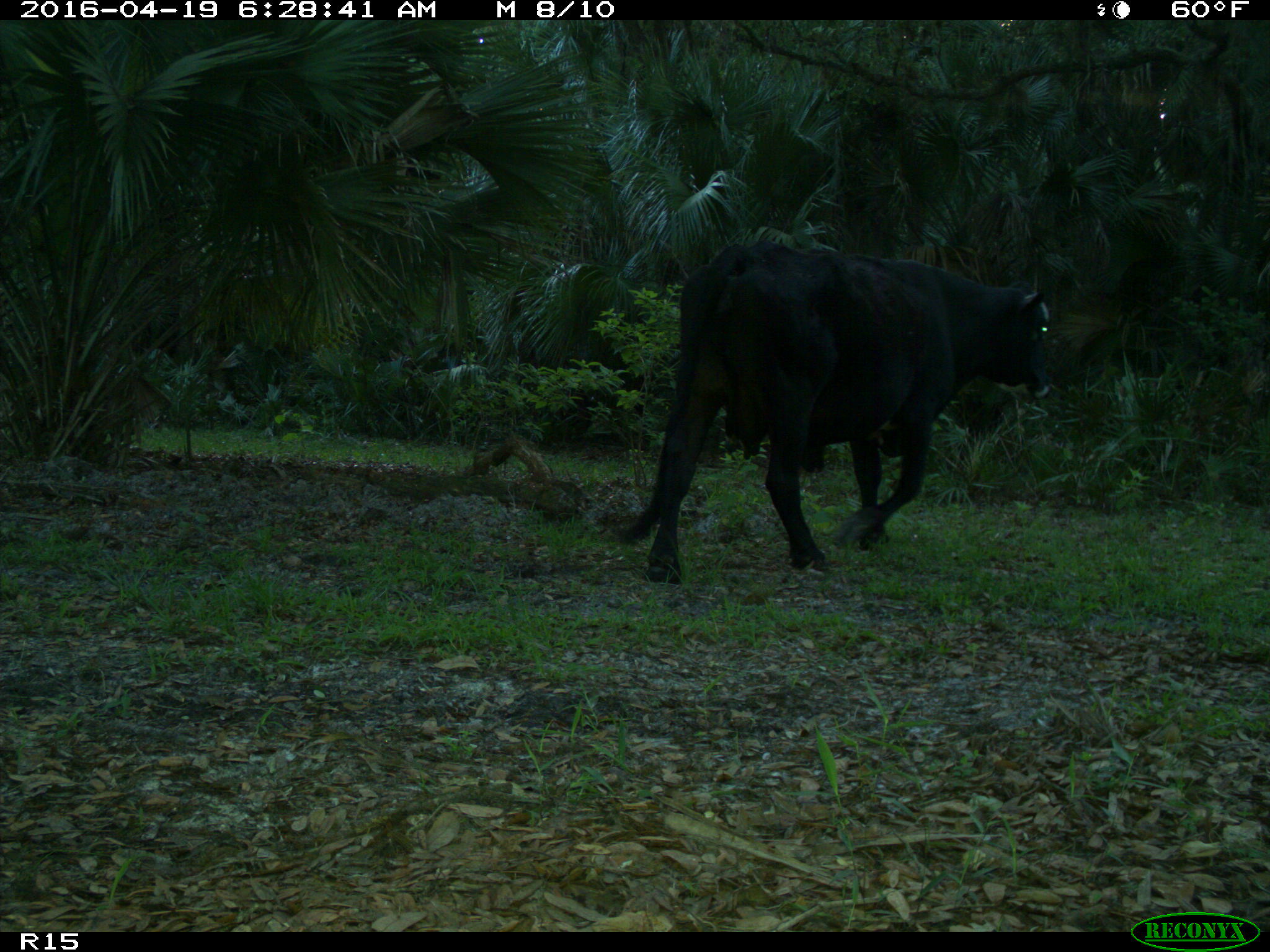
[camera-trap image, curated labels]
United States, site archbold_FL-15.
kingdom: Animalia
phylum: Chordata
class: Mammalia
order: Artiodactyla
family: Bovidae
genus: Bos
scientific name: Bos taurus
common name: domestic cow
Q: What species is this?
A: Bos taurus (domestic cow).